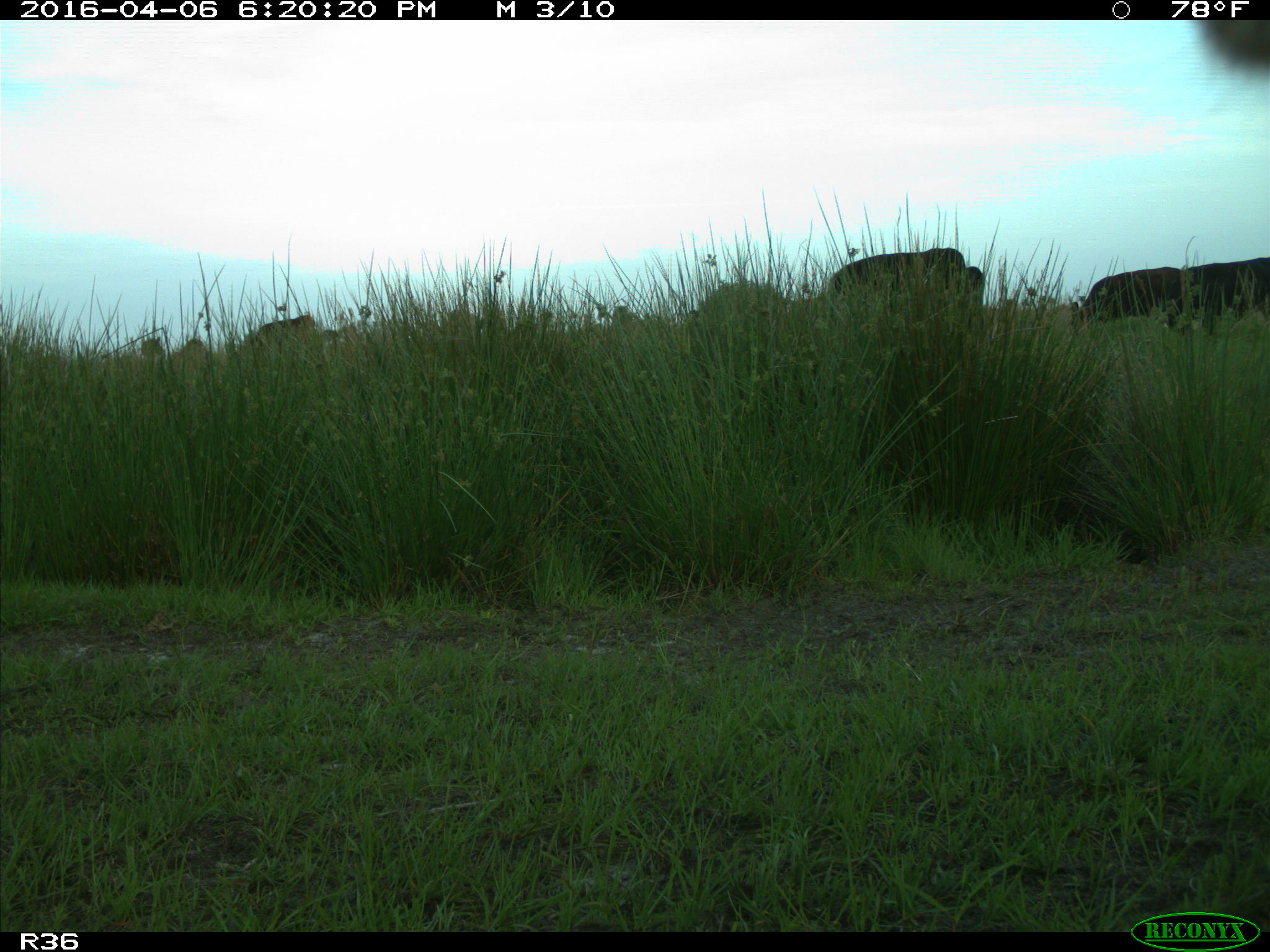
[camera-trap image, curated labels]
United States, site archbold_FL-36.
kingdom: Animalia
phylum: Chordata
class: Mammalia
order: Artiodactyla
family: Bovidae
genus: Bos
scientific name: Bos taurus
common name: domestic cow